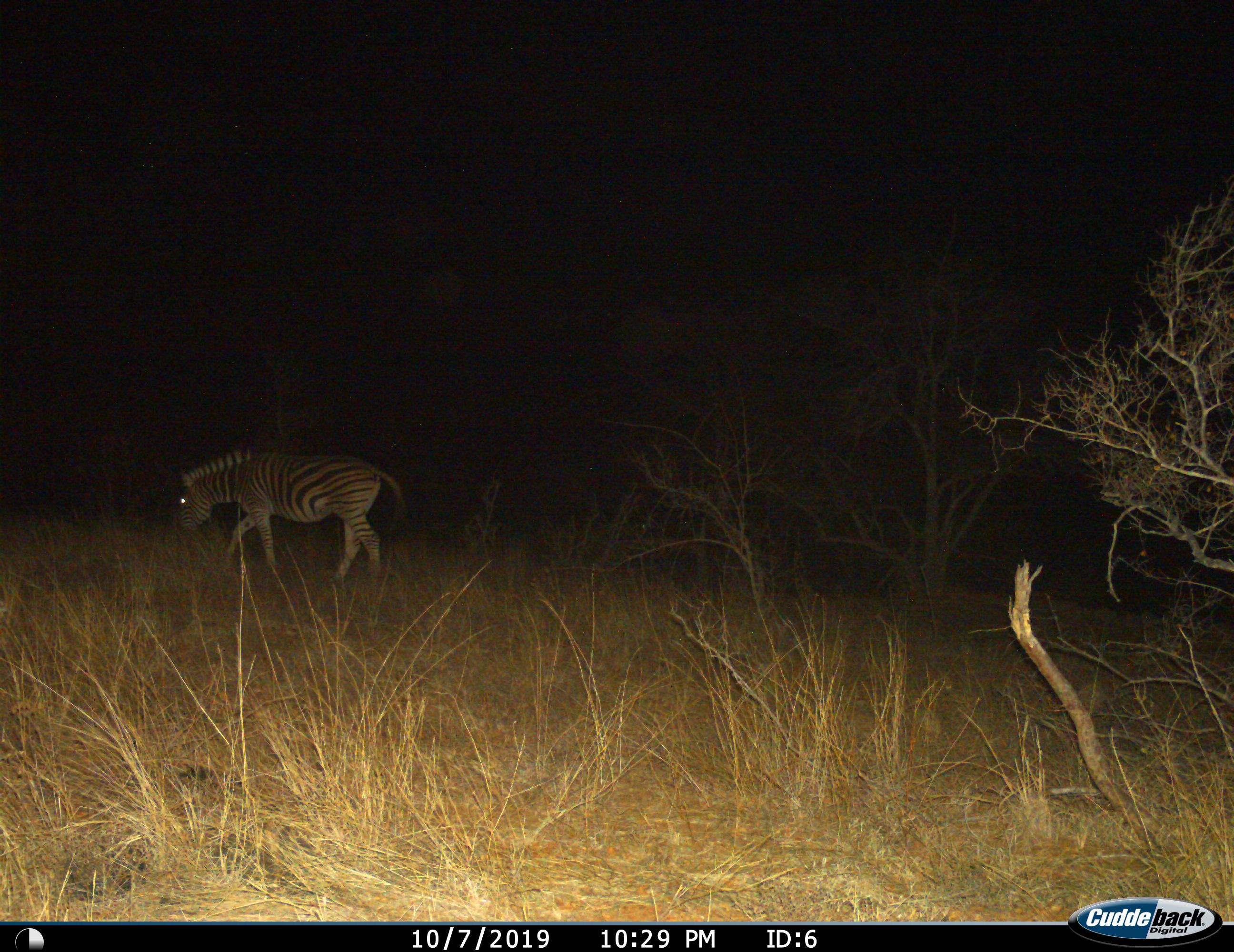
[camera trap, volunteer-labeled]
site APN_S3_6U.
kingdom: Animalia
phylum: Chordata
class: Mammalia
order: Perissodactyla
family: Equidae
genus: Equus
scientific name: Equus quagga burchellii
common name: burchell's zebra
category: zebraburchells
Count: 1.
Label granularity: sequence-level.